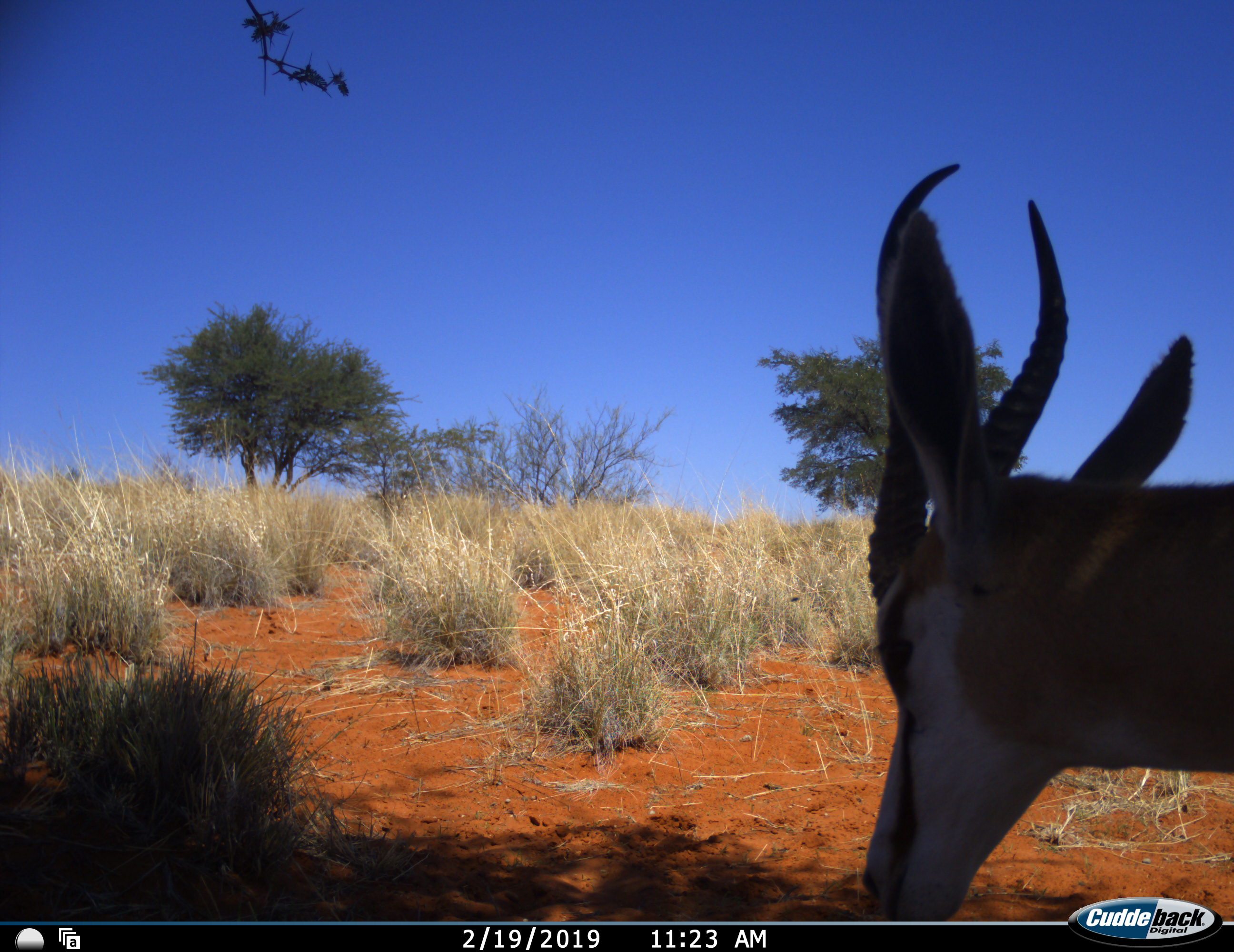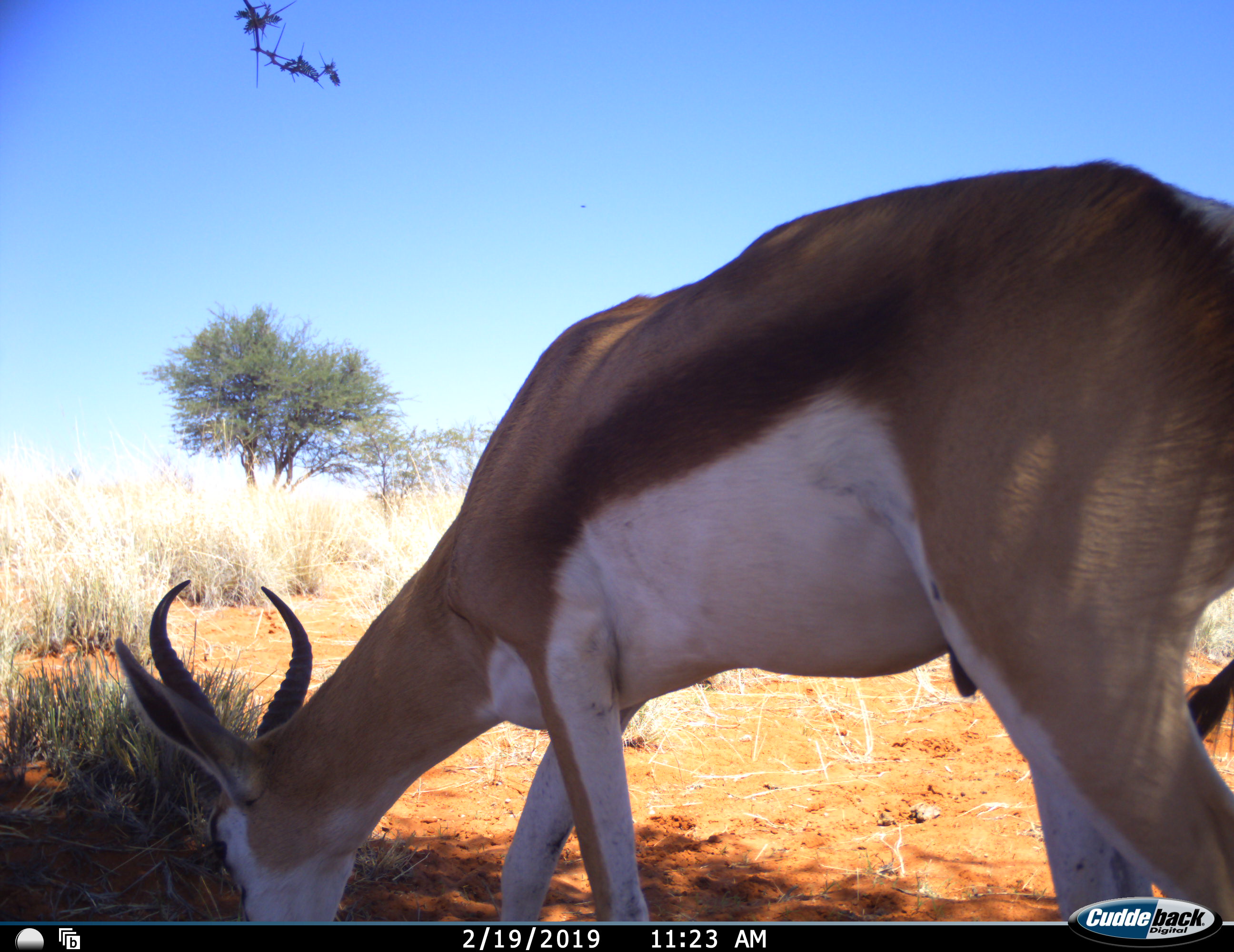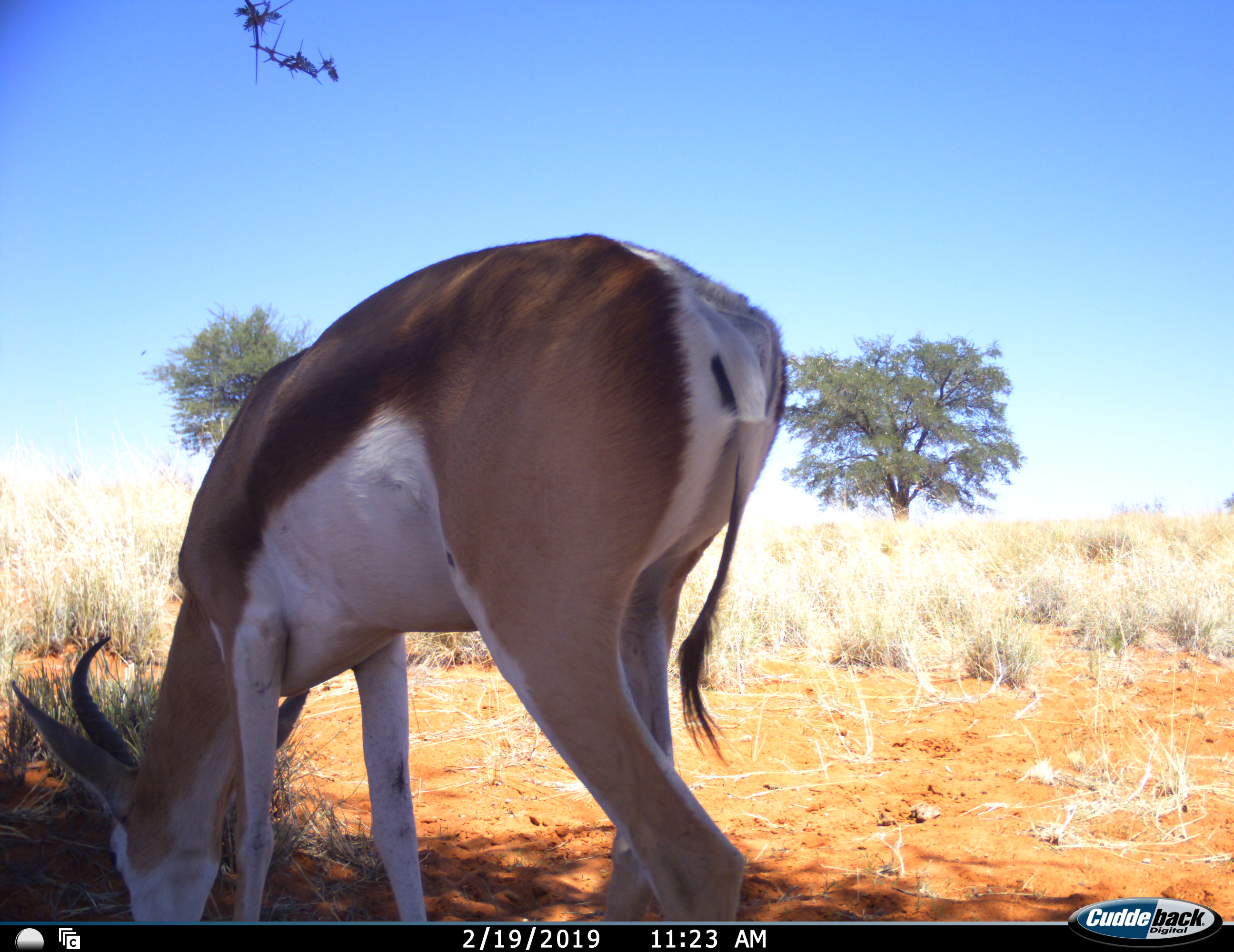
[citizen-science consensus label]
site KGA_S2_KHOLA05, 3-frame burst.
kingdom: Animalia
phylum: Chordata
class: Mammalia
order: Artiodactyla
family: Bovidae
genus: Antidorcas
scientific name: Antidorcas marsupialis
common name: springbok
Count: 1.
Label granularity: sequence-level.